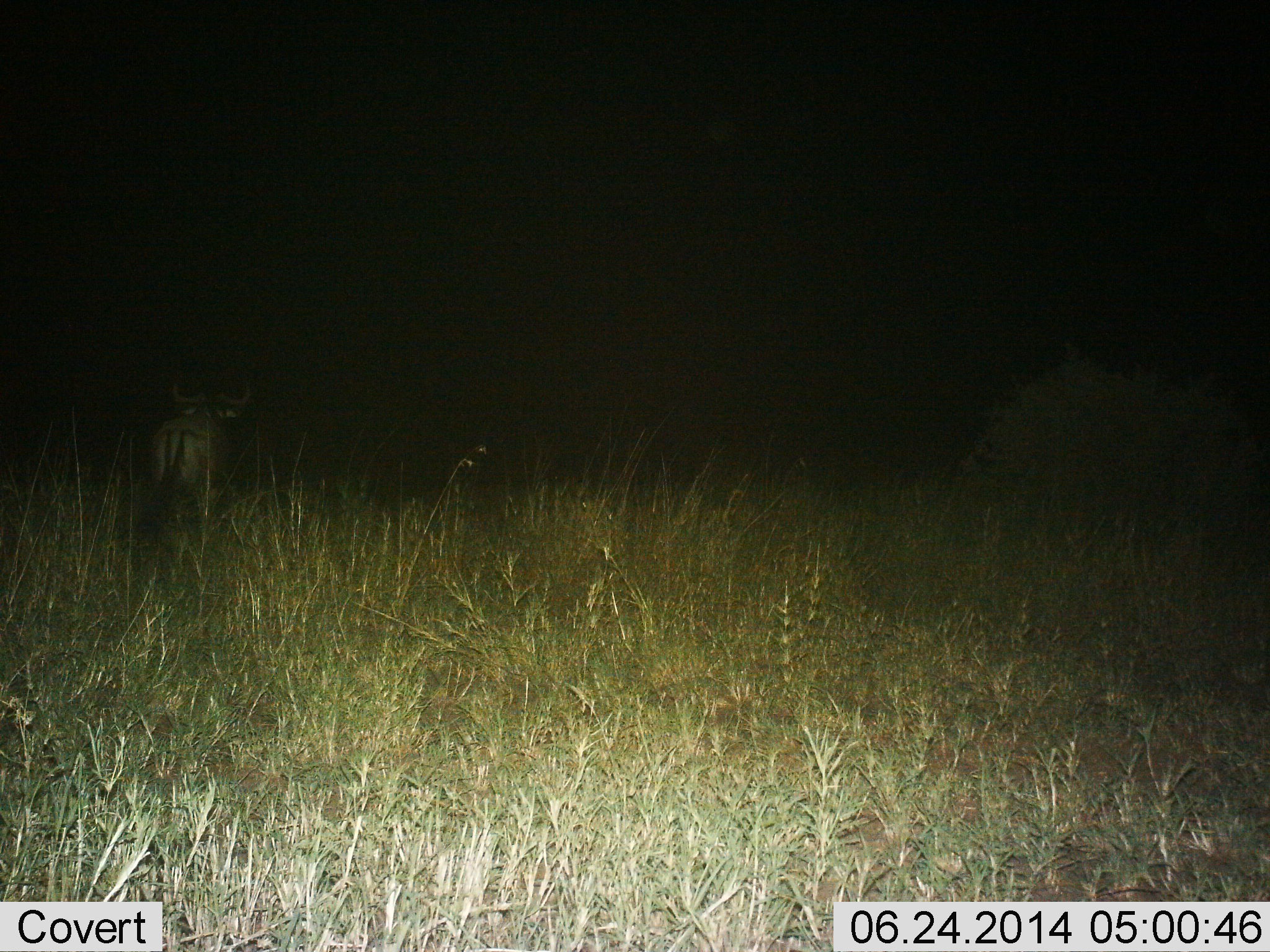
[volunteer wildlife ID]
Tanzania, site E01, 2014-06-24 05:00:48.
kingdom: Animalia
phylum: Chordata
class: Mammalia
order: Artiodactyla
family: Bovidae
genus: Connochaetes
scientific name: Connochaetes taurinus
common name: blue wildebeest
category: wildebeest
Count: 1.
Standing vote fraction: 90%.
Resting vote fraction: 0%.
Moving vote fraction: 10%.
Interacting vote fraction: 0%.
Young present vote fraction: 0%.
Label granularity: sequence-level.